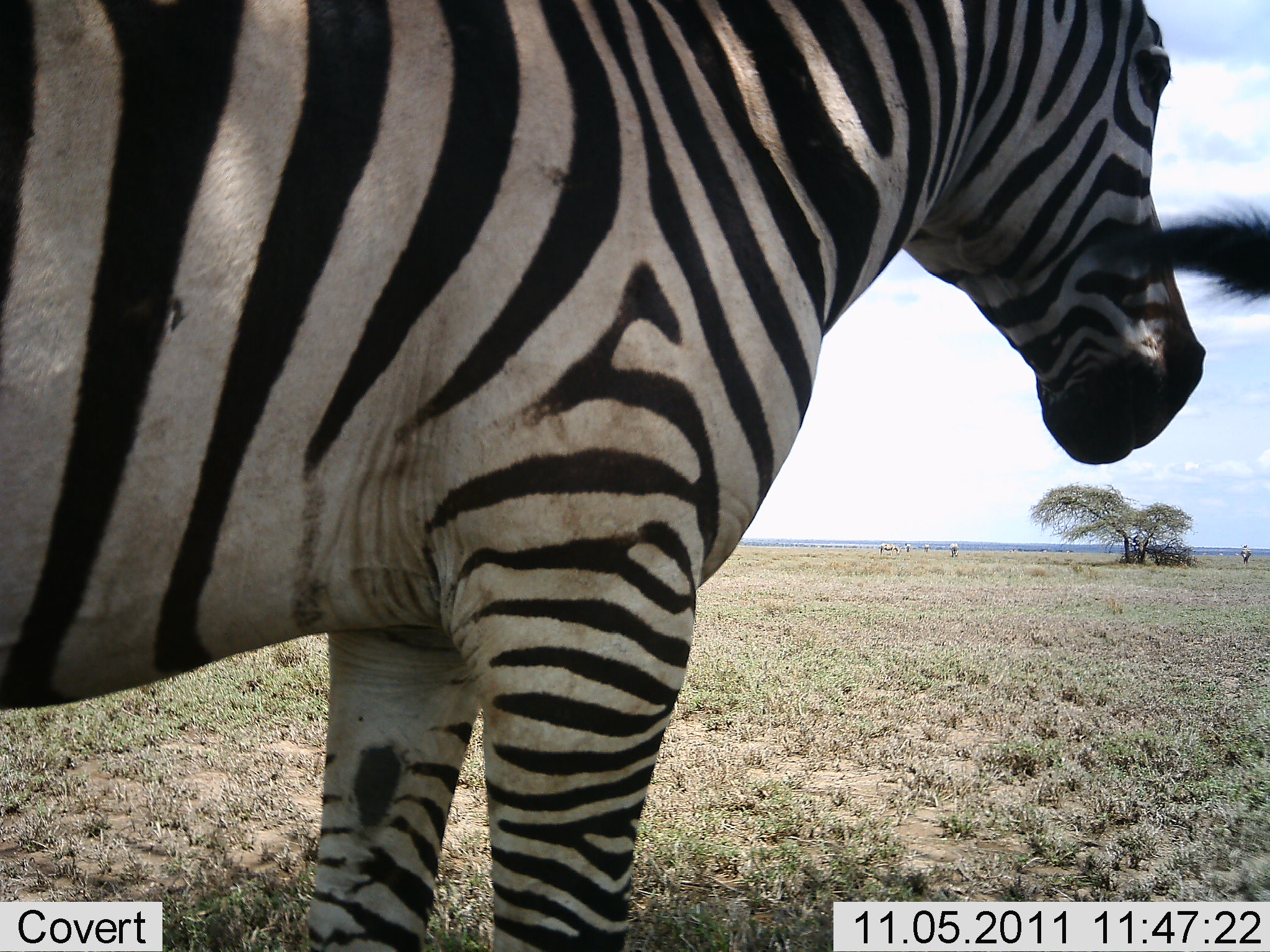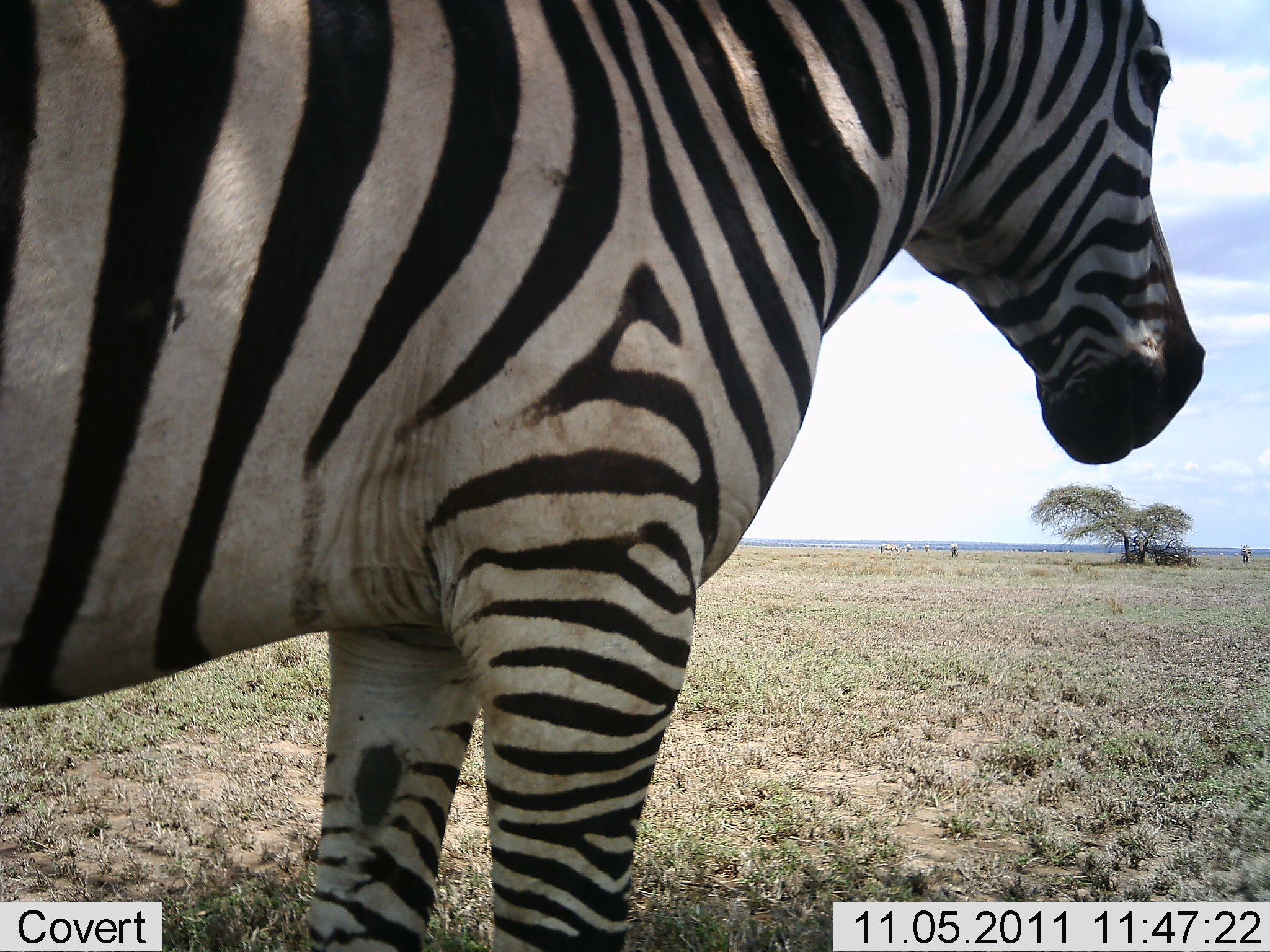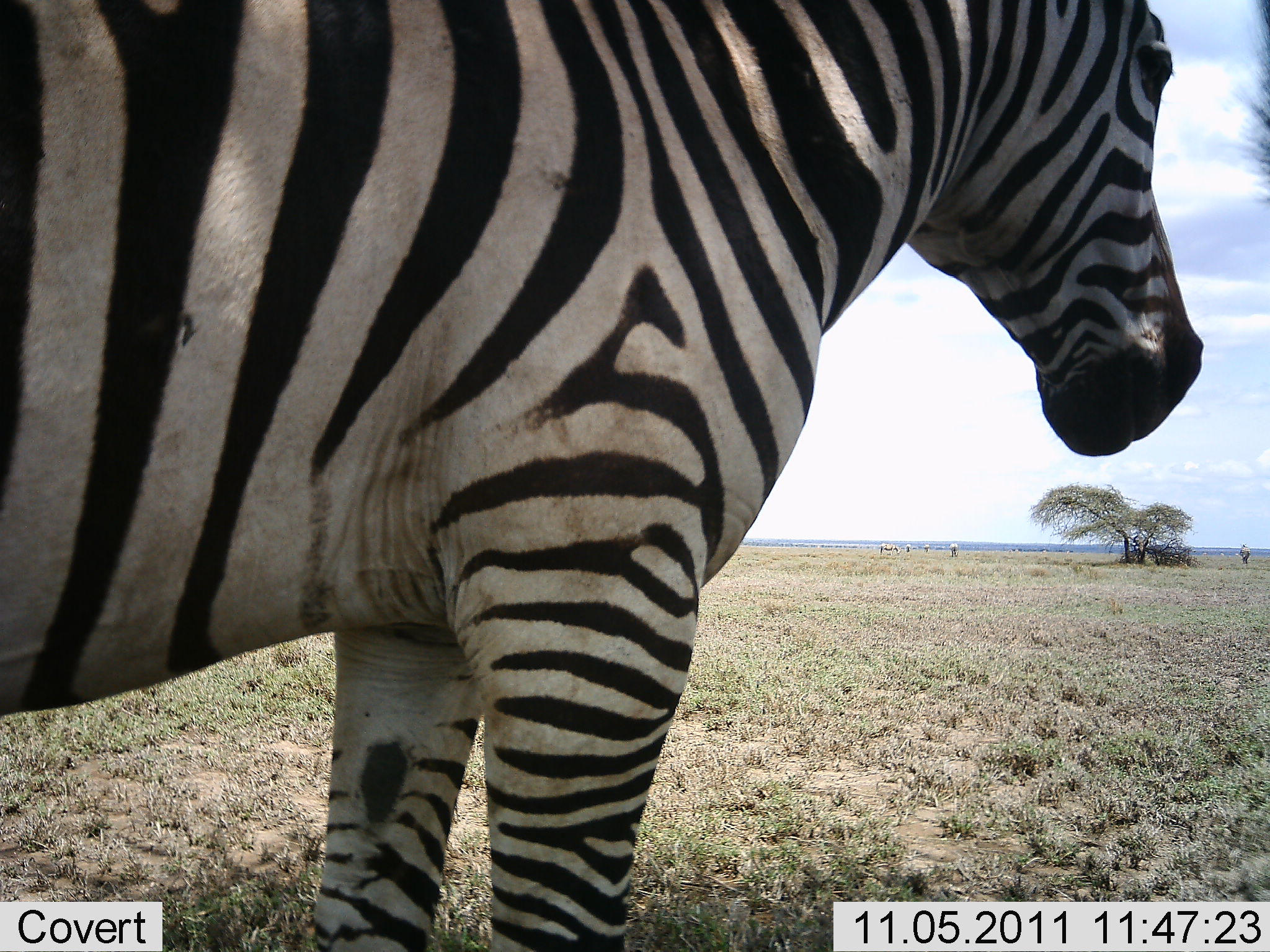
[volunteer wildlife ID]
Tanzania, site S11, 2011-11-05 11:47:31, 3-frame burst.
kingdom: Animalia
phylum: Chordata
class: Mammalia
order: Perissodactyla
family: Equidae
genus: Equus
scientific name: Equus quagga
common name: plains zebra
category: zebra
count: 2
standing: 92%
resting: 0%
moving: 8%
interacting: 0%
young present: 0%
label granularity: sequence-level